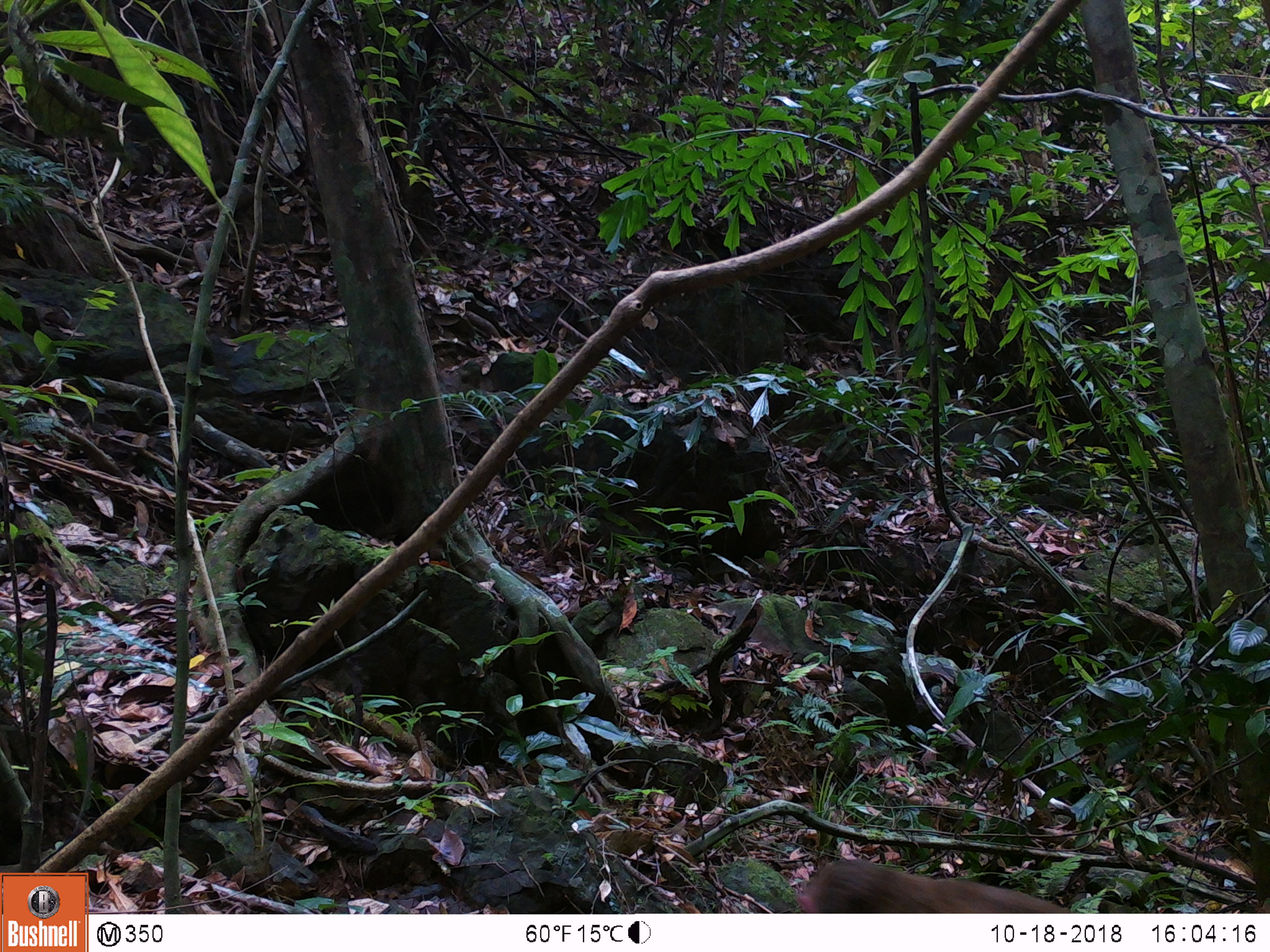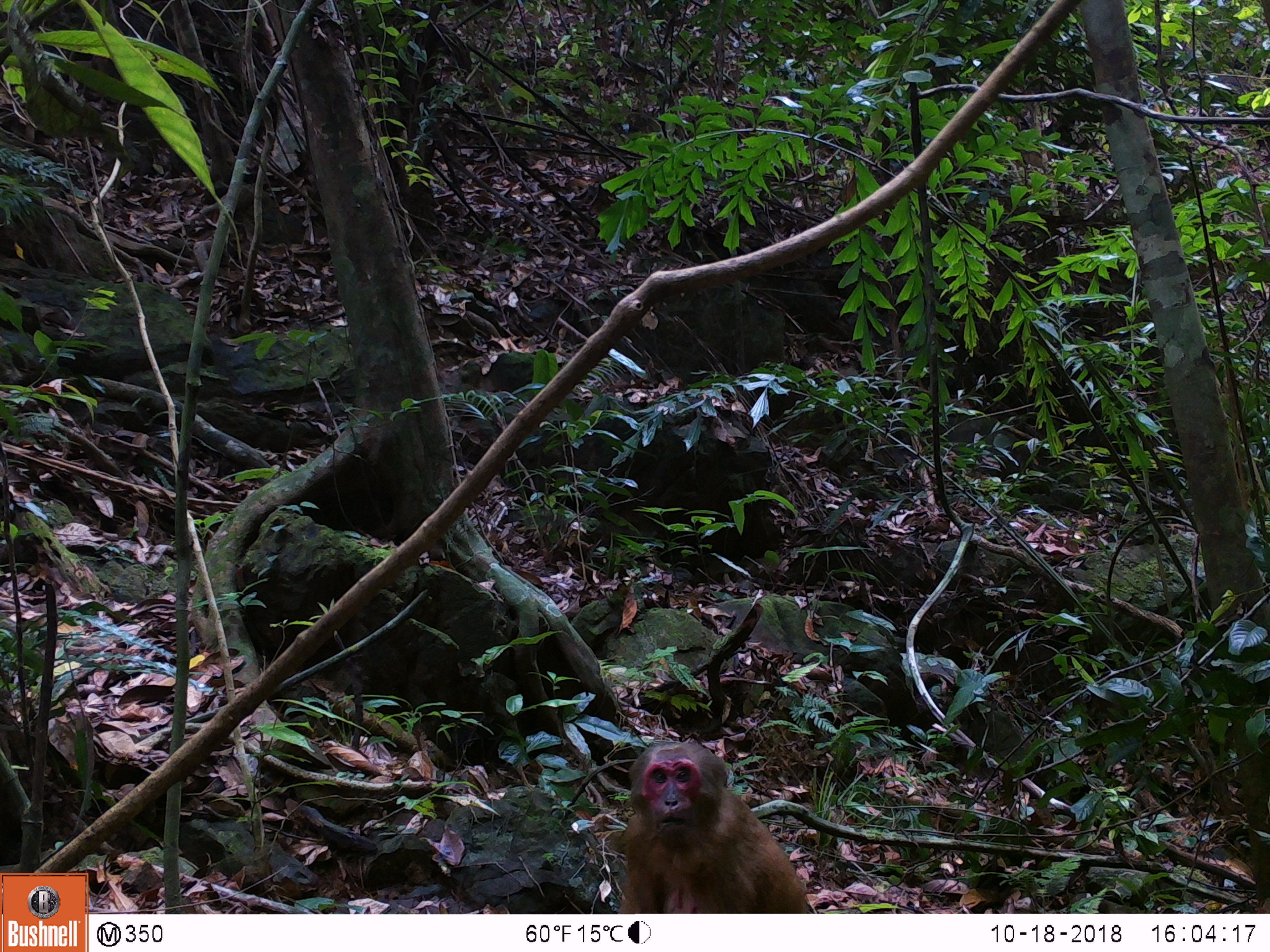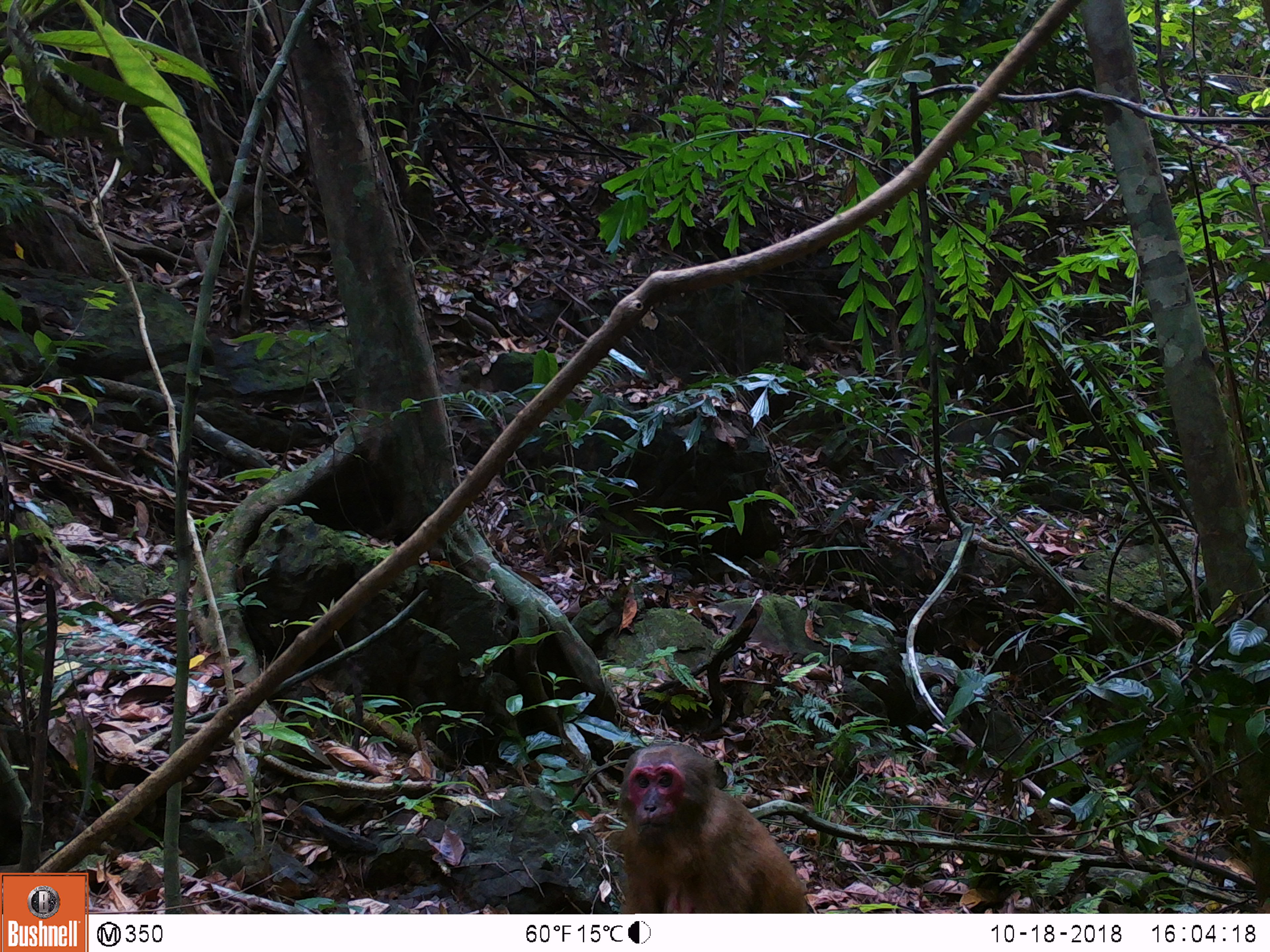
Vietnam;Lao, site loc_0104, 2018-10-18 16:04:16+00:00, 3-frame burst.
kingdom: Animalia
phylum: Chordata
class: Mammalia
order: Primates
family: Cercopithecidae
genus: Macaca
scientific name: Macaca arctoides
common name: stump-tailed macaque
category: stump tailed macaque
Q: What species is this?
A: Stump tailed macaque (stump-tailed macaque) (Macaca arctoides).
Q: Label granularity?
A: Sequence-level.